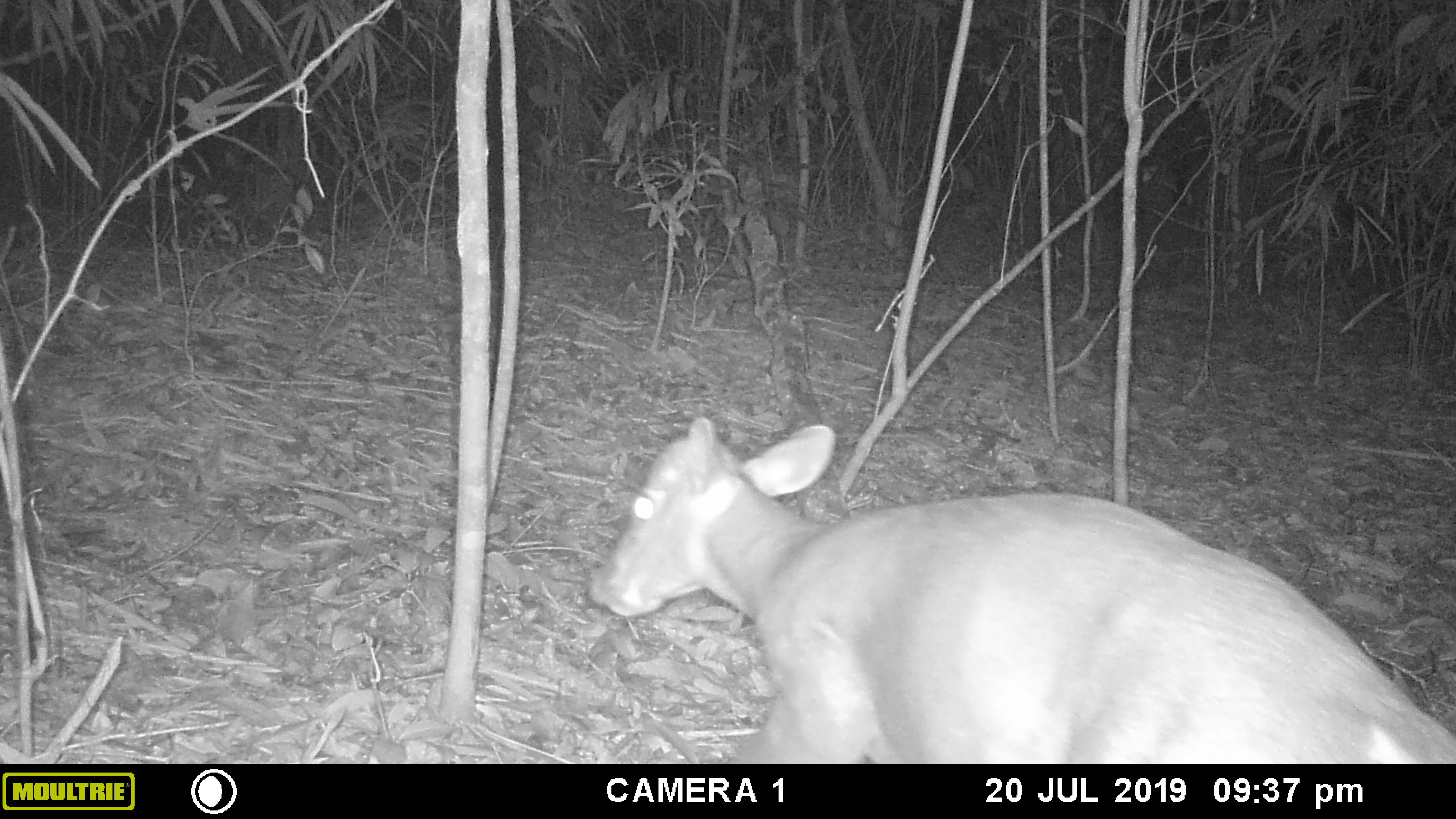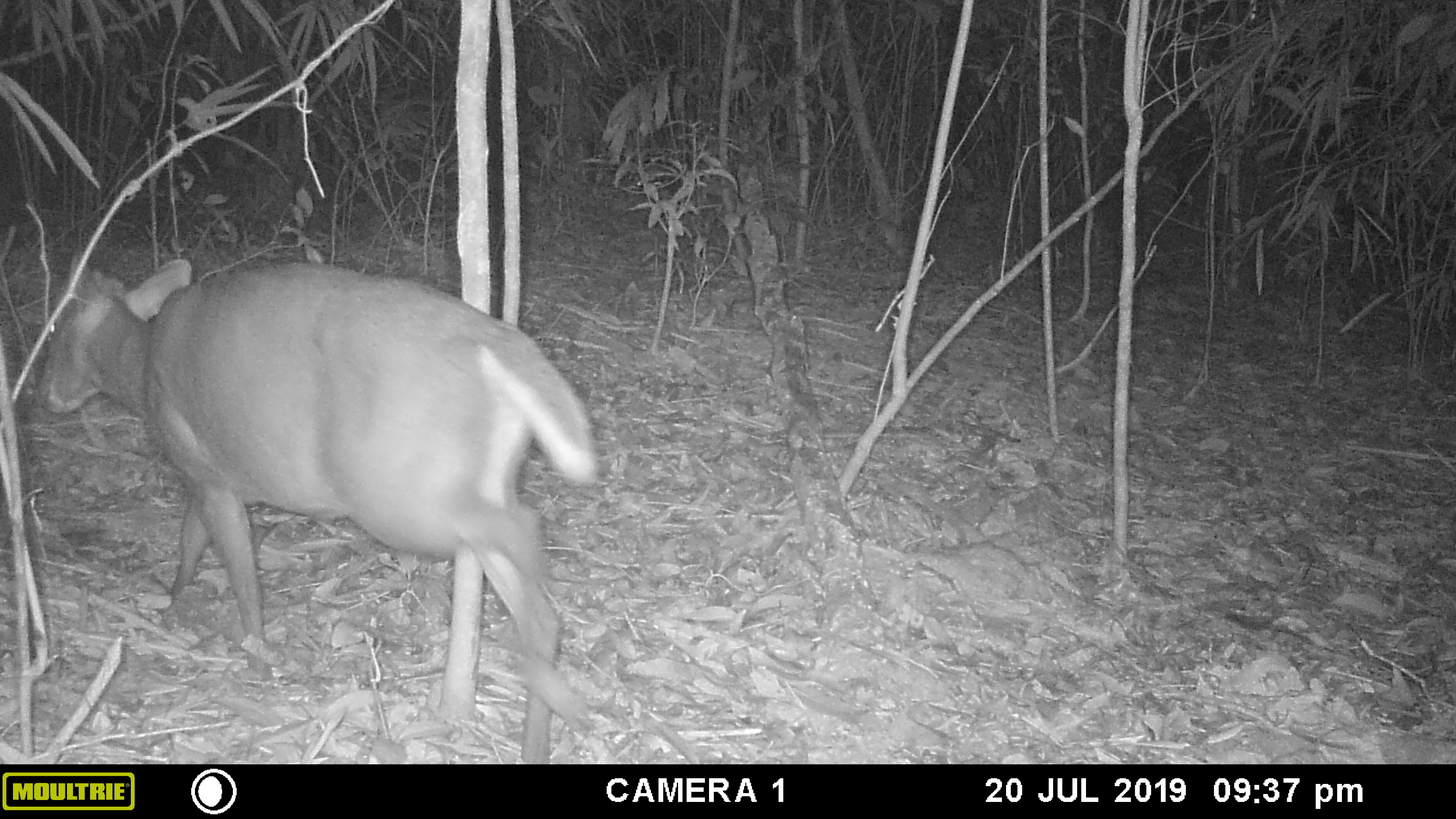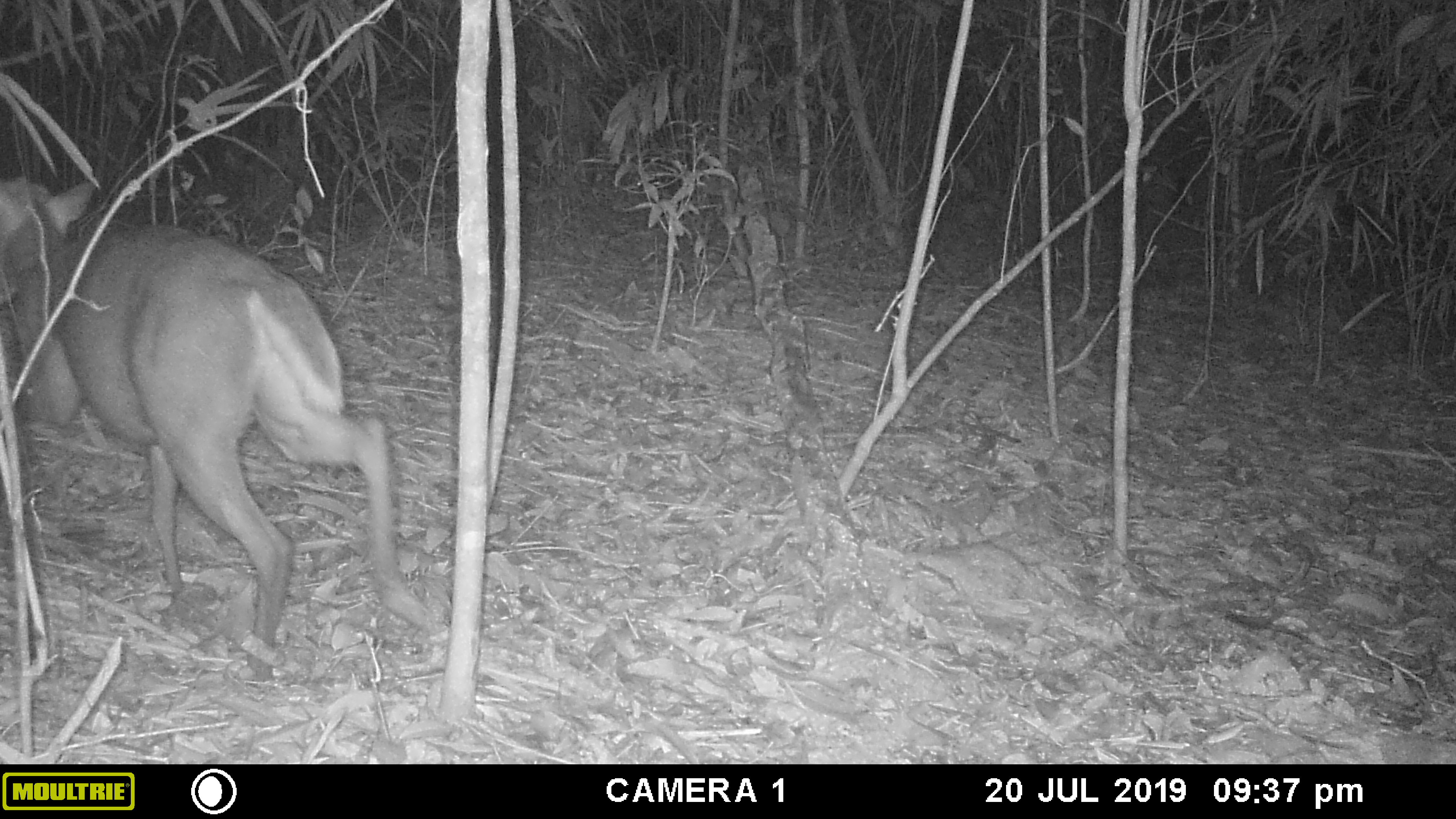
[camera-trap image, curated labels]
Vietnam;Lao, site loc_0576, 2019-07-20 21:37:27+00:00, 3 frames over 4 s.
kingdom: Animalia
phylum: Chordata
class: Mammalia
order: Artiodactyla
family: Cervidae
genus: Muntiacus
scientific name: Muntiacus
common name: muntjacs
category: unidentified muntjac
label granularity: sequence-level